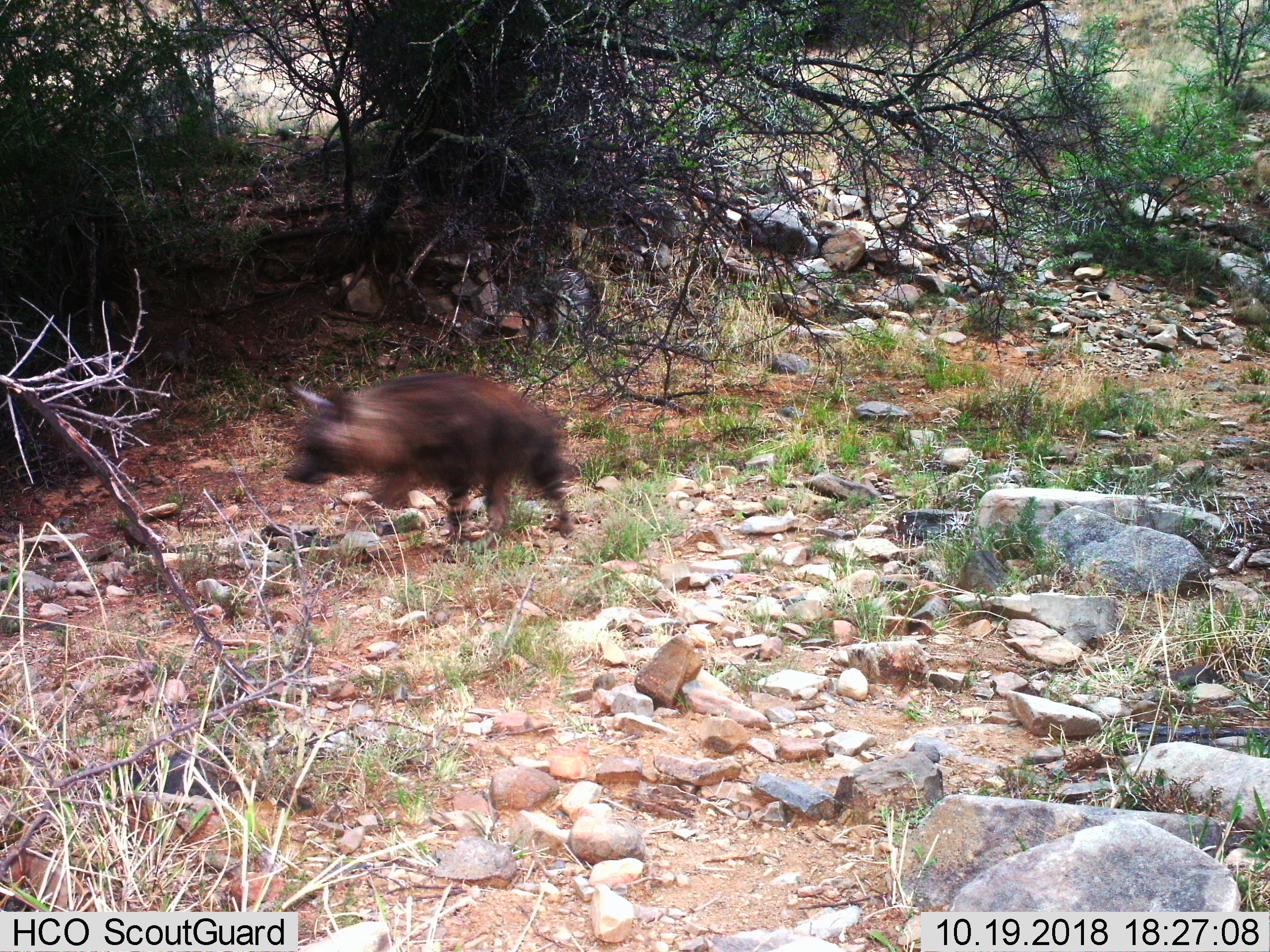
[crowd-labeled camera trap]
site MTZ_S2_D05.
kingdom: Animalia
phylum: Chordata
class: Mammalia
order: Carnivora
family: Hyaenidae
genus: Parahyaena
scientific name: Parahyaena brunnea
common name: brown hyena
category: hyenabrown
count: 1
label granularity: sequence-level